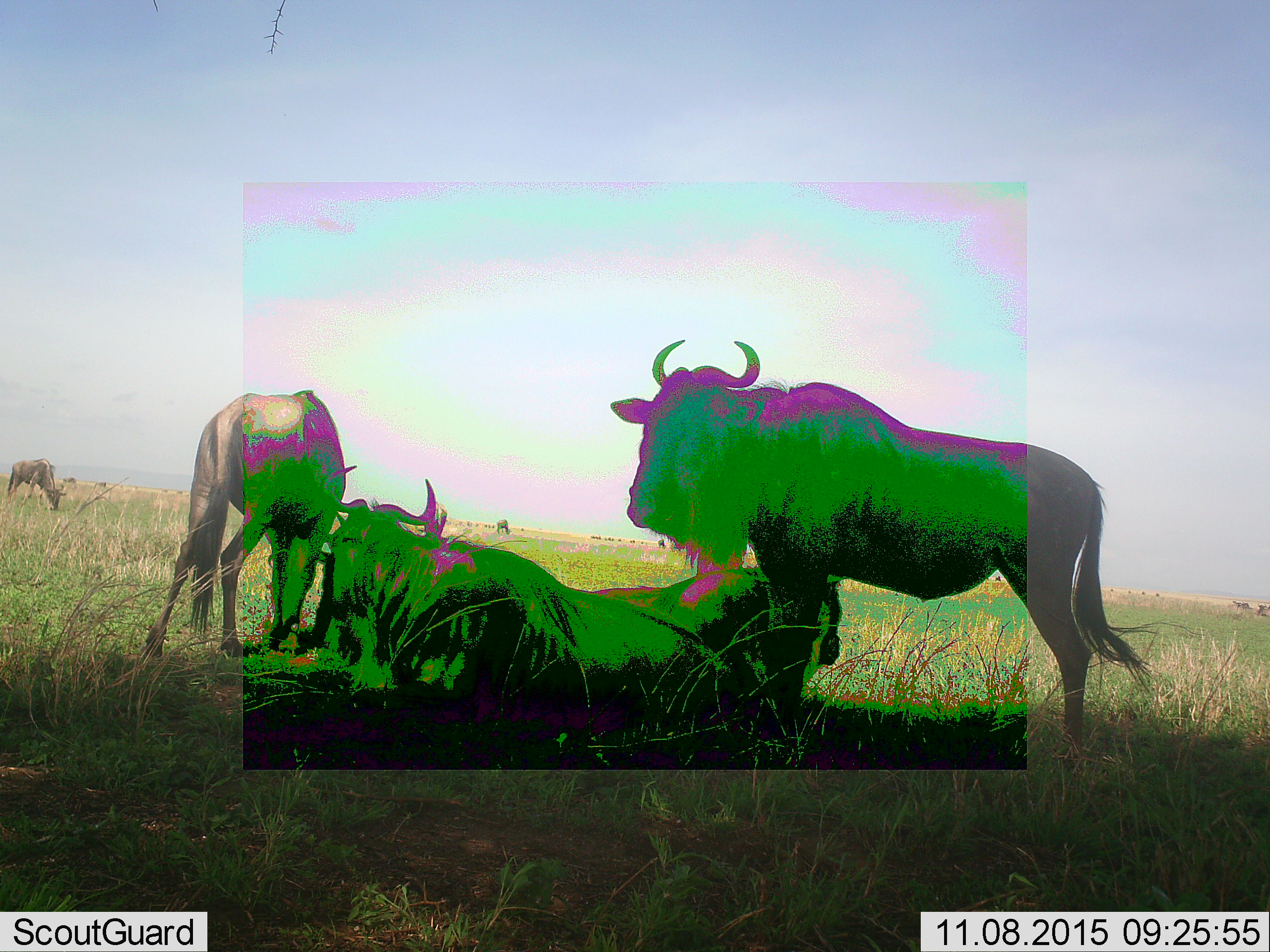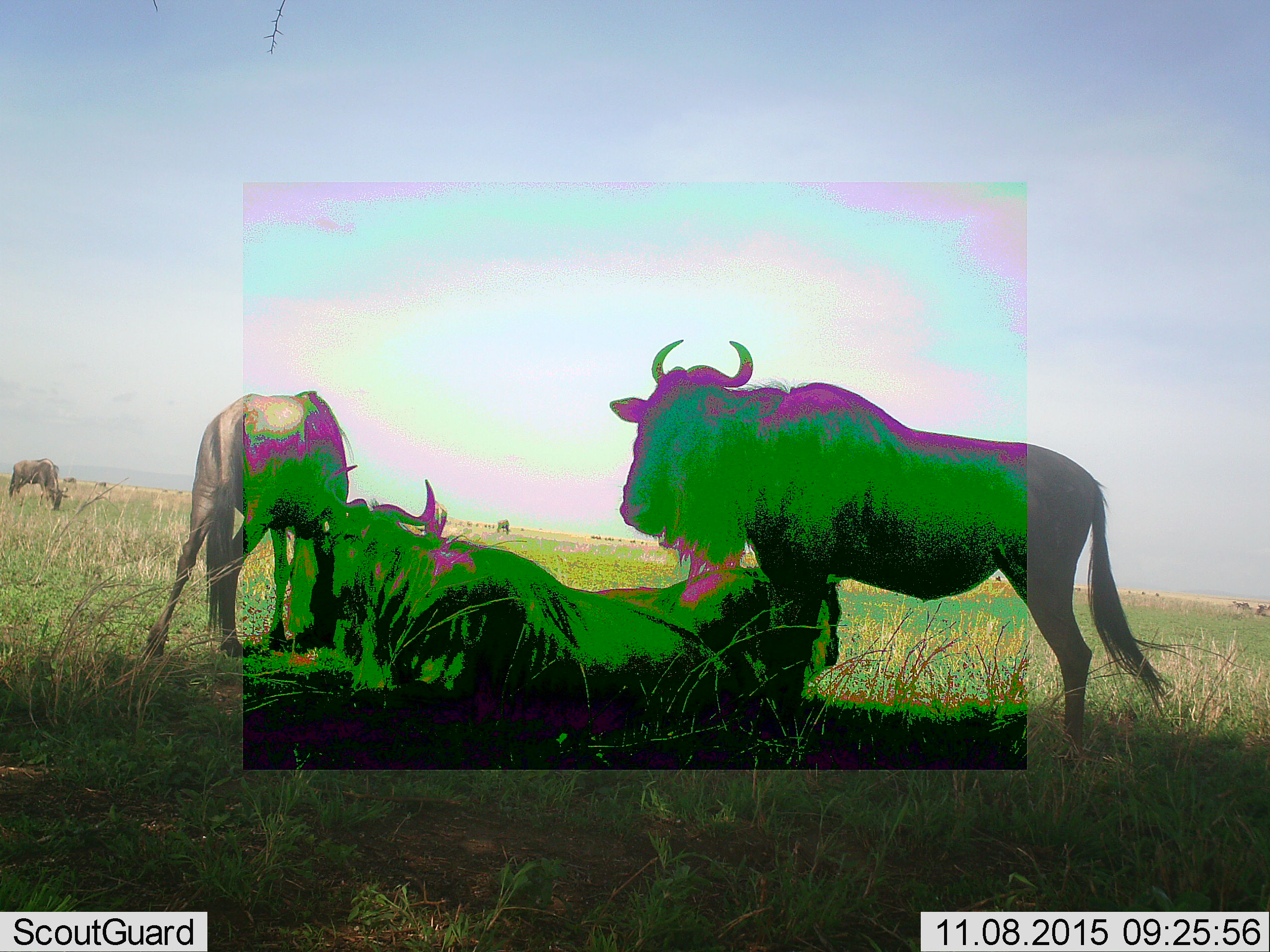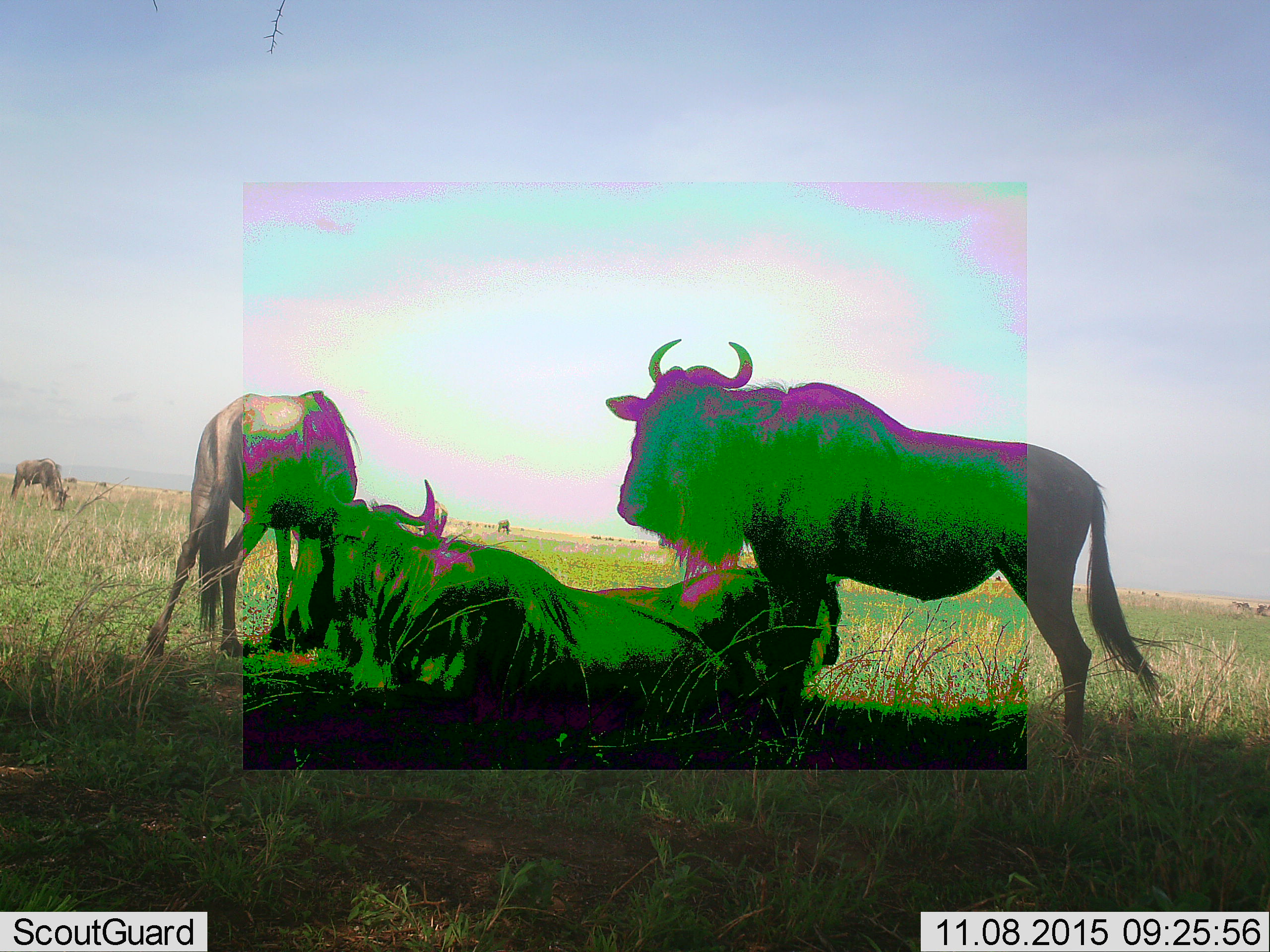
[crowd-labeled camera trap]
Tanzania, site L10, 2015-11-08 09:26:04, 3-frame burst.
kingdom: Animalia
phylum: Chordata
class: Mammalia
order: Artiodactyla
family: Bovidae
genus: Connochaetes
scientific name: Connochaetes taurinus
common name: blue wildebeest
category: wildebeest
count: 11-50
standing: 89%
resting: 100%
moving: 11%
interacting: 0%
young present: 0%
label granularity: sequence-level